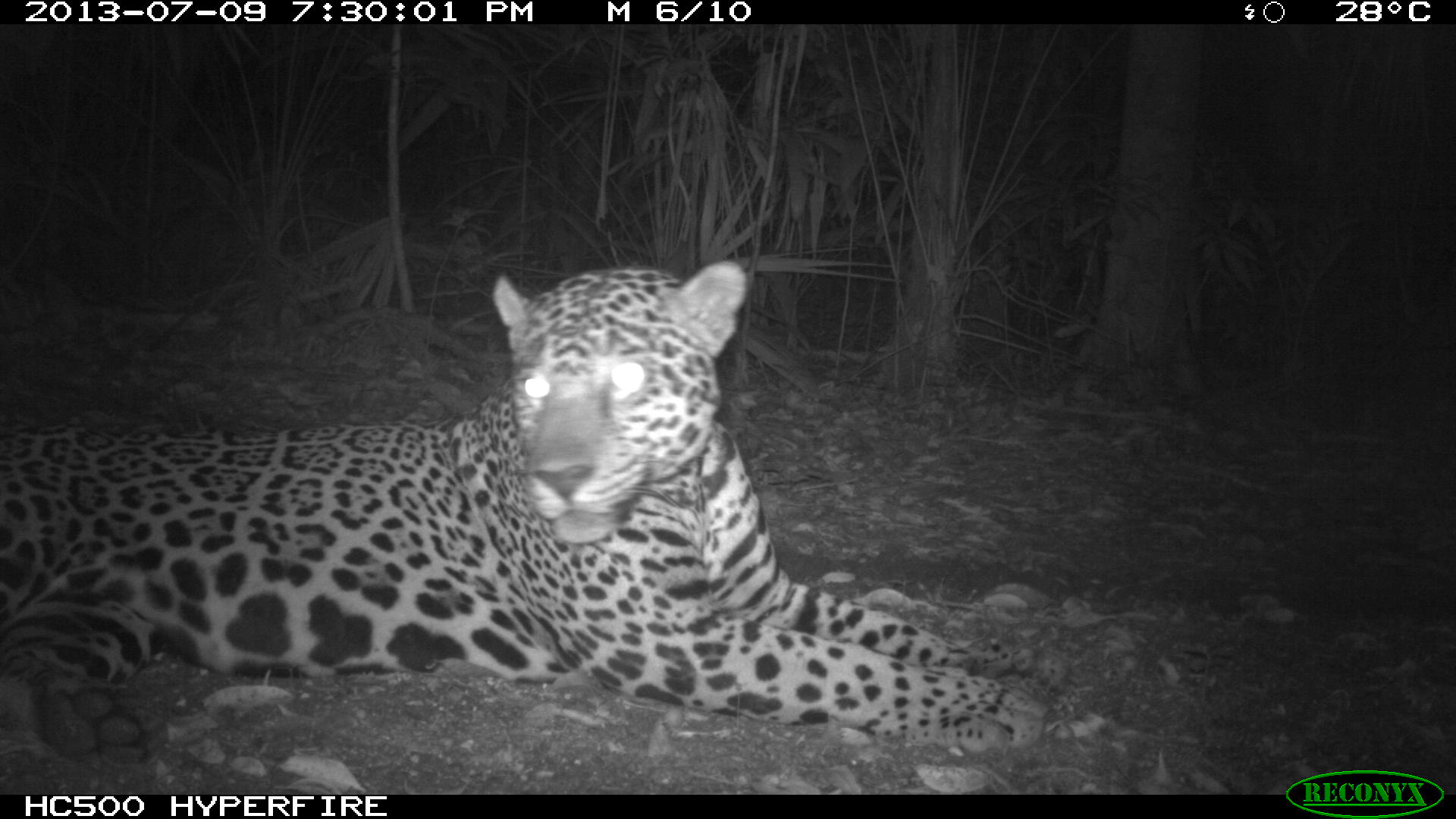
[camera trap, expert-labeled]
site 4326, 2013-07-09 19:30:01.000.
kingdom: Animalia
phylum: Chordata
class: Mammalia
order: Carnivora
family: Felidae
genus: Panthera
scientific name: Panthera onca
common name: jaguar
Panthera onca (jaguar), count 1, sex male.